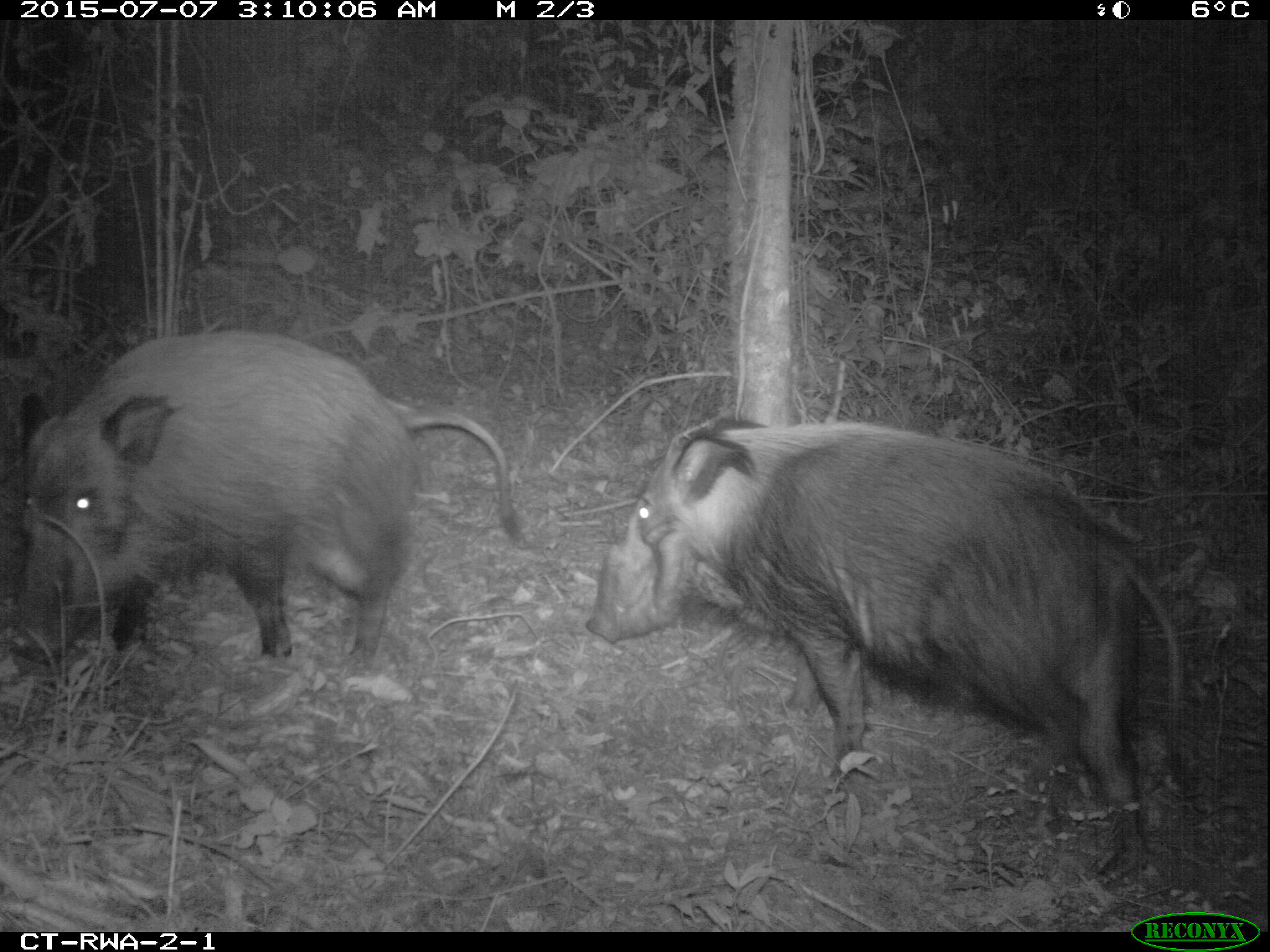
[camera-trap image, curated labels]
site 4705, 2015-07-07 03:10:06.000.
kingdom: Animalia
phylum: Chordata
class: Mammalia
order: Artiodactyla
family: Suidae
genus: Potamochoerus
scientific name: Potamochoerus larvatus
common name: bushpig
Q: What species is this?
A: Potamochoerus larvatus (bushpig).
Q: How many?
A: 2.